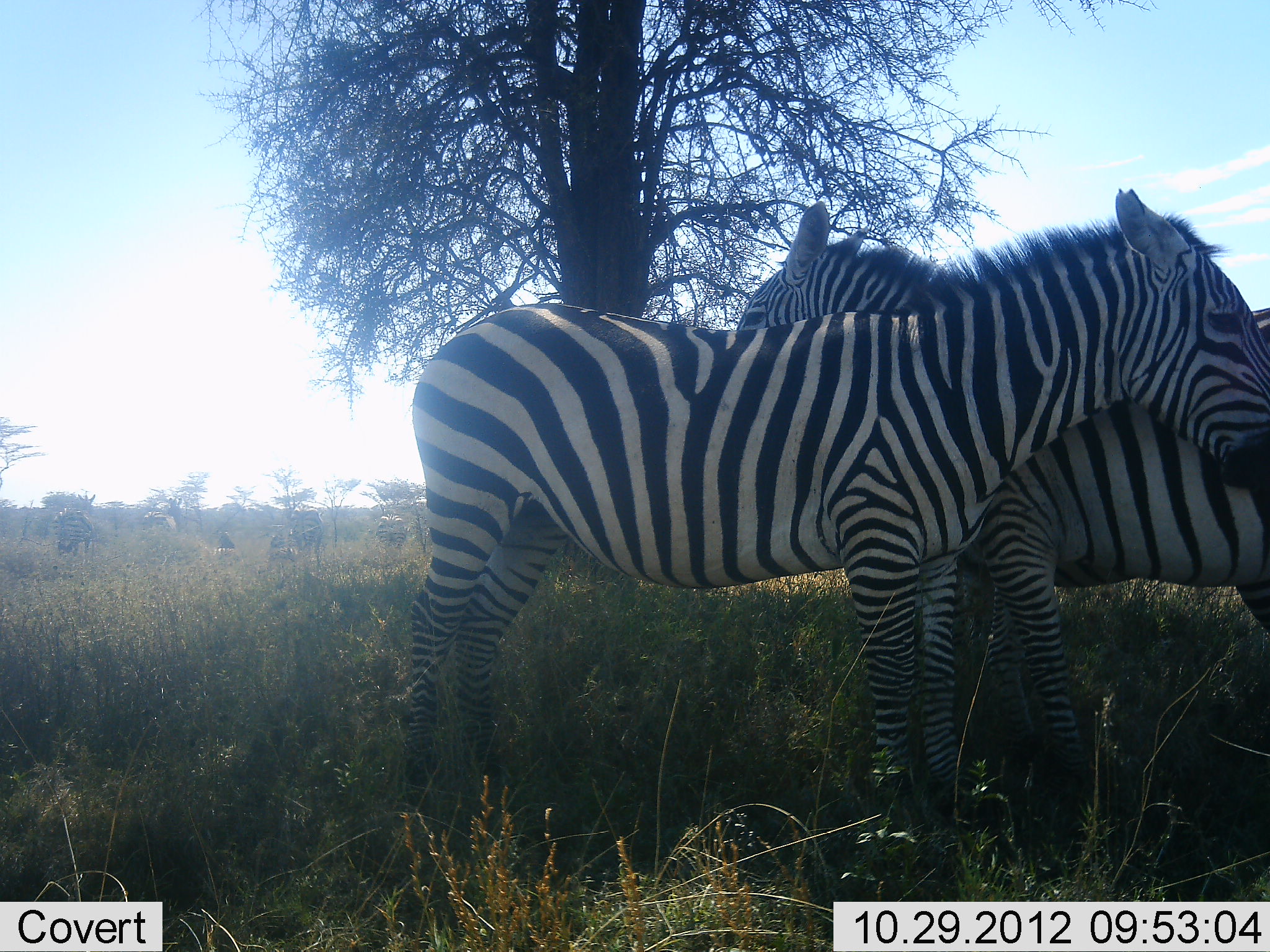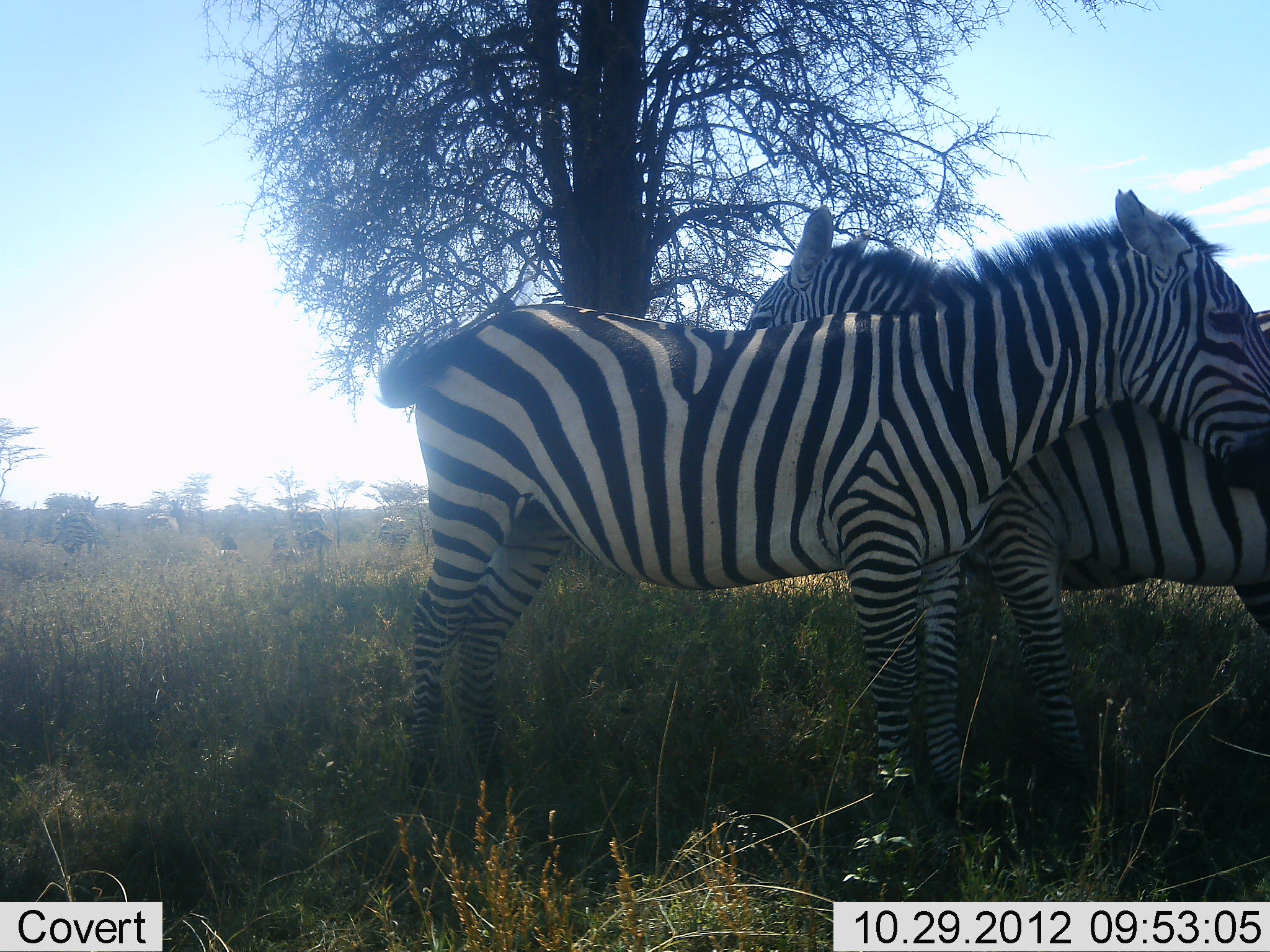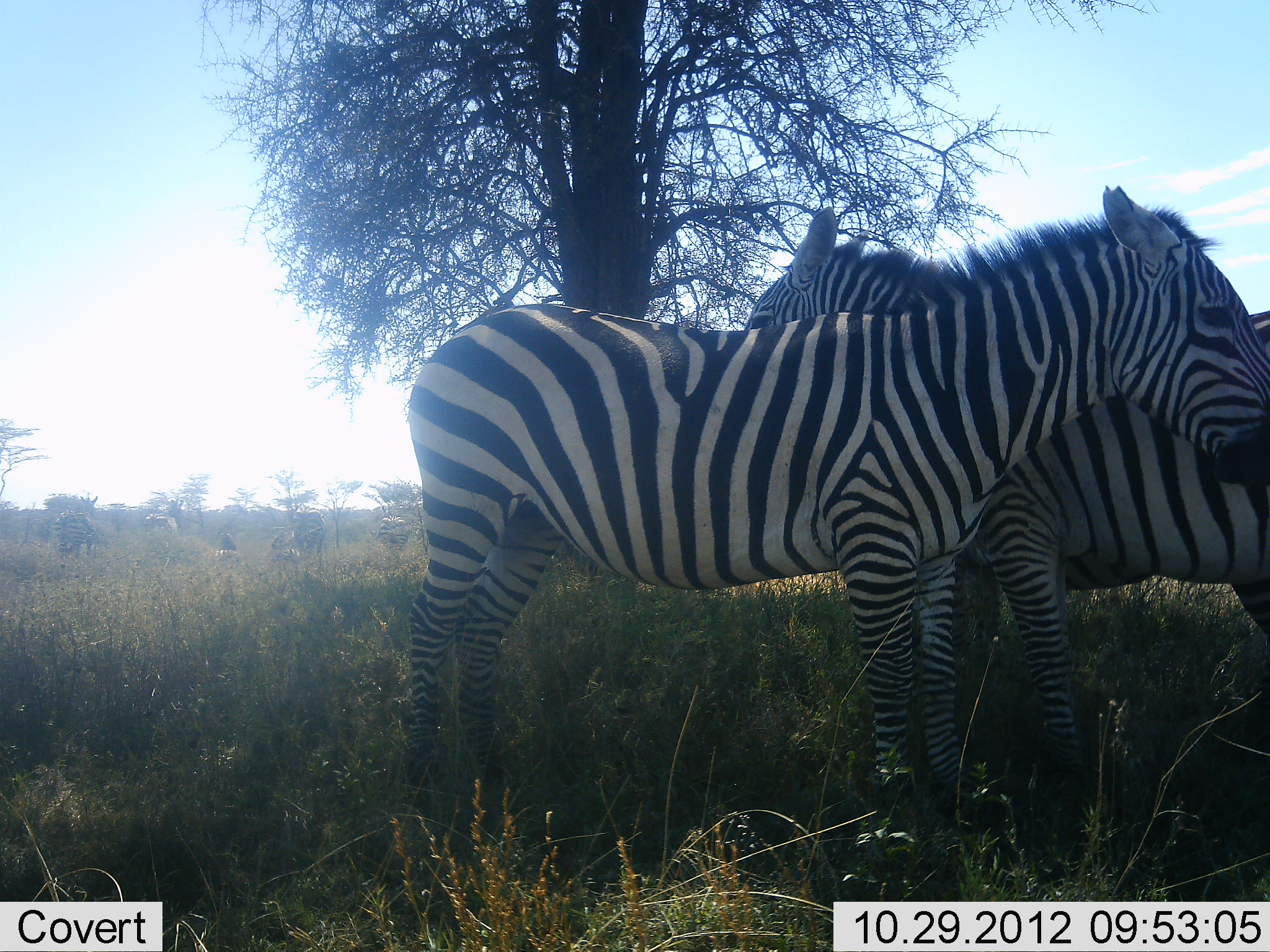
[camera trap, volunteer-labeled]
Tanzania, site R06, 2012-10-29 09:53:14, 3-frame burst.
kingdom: Animalia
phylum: Chordata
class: Mammalia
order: Perissodactyla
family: Equidae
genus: Equus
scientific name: Equus quagga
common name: plains zebra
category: zebra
Zebra (plains zebra) (Equus quagga), count 3. Behavior (volunteer vote fractions): standing 91%, resting 0%, moving 0%, interacting 36%. Young present (vote fraction): 0%. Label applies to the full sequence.